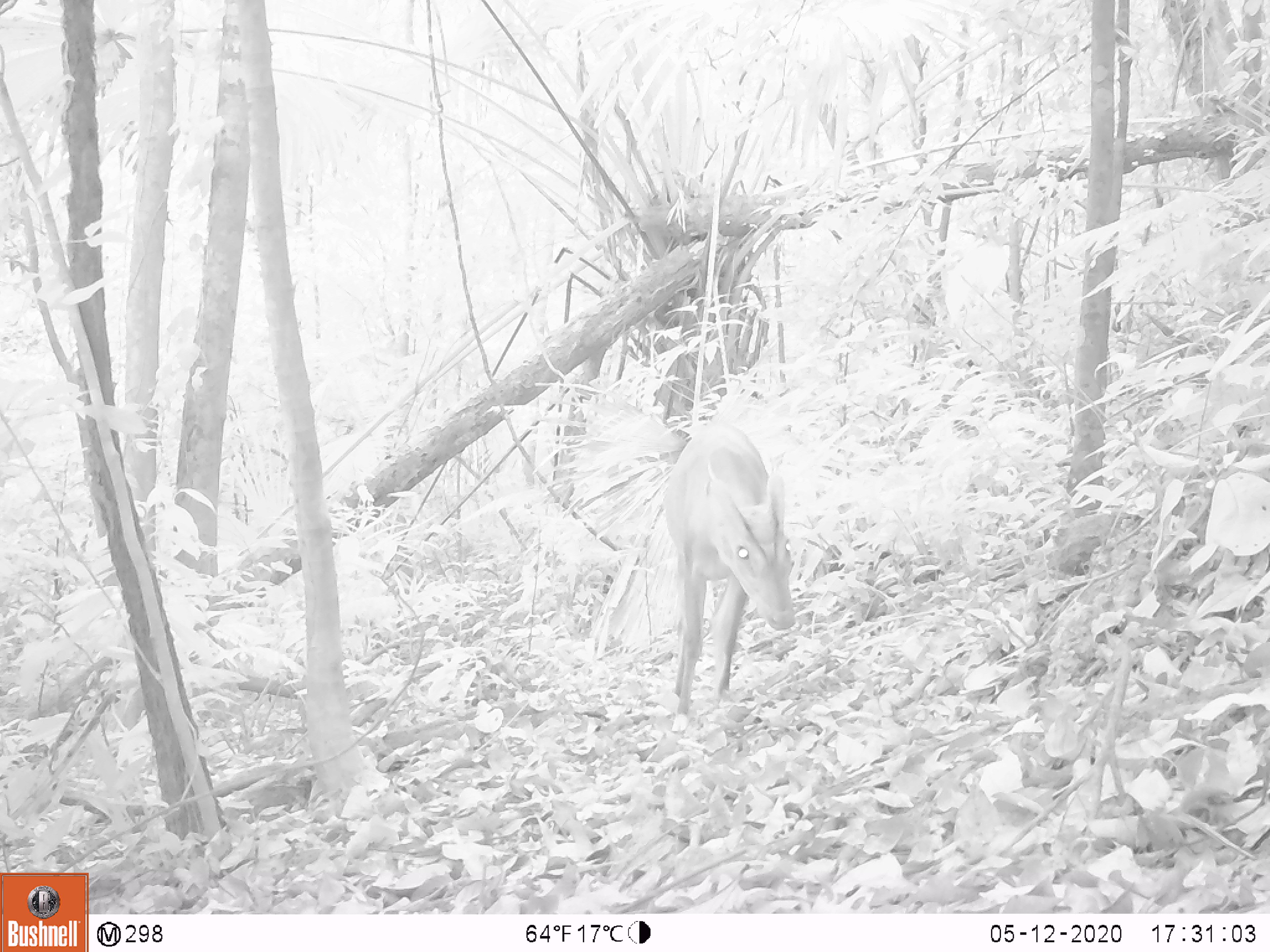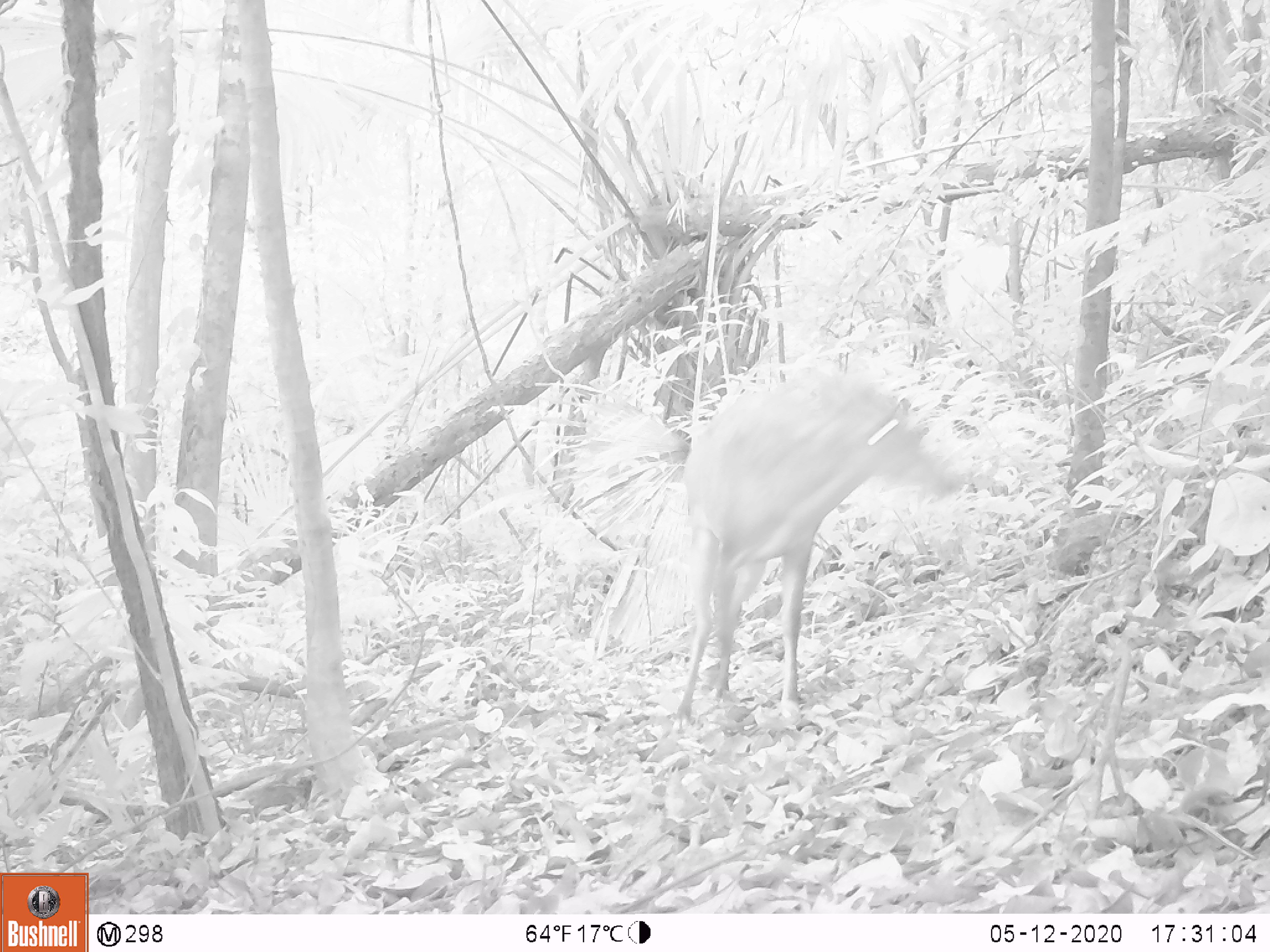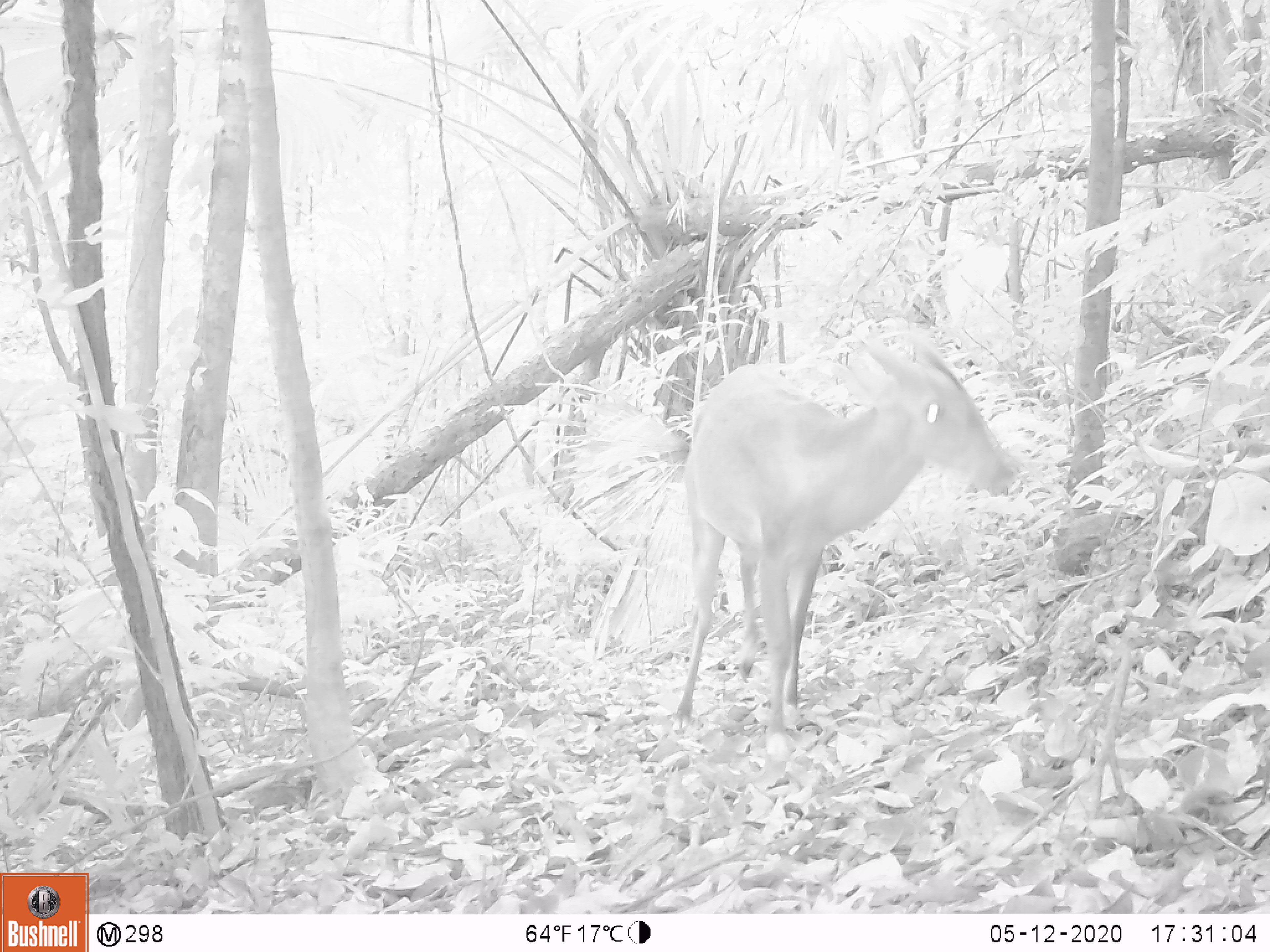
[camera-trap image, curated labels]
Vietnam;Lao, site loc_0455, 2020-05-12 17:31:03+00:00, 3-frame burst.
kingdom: Animalia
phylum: Chordata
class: Mammalia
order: Artiodactyla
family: Cervidae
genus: Muntiacus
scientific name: Muntiacus vuquangensis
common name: large-antlered muntjac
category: large antlered muntjac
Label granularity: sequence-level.